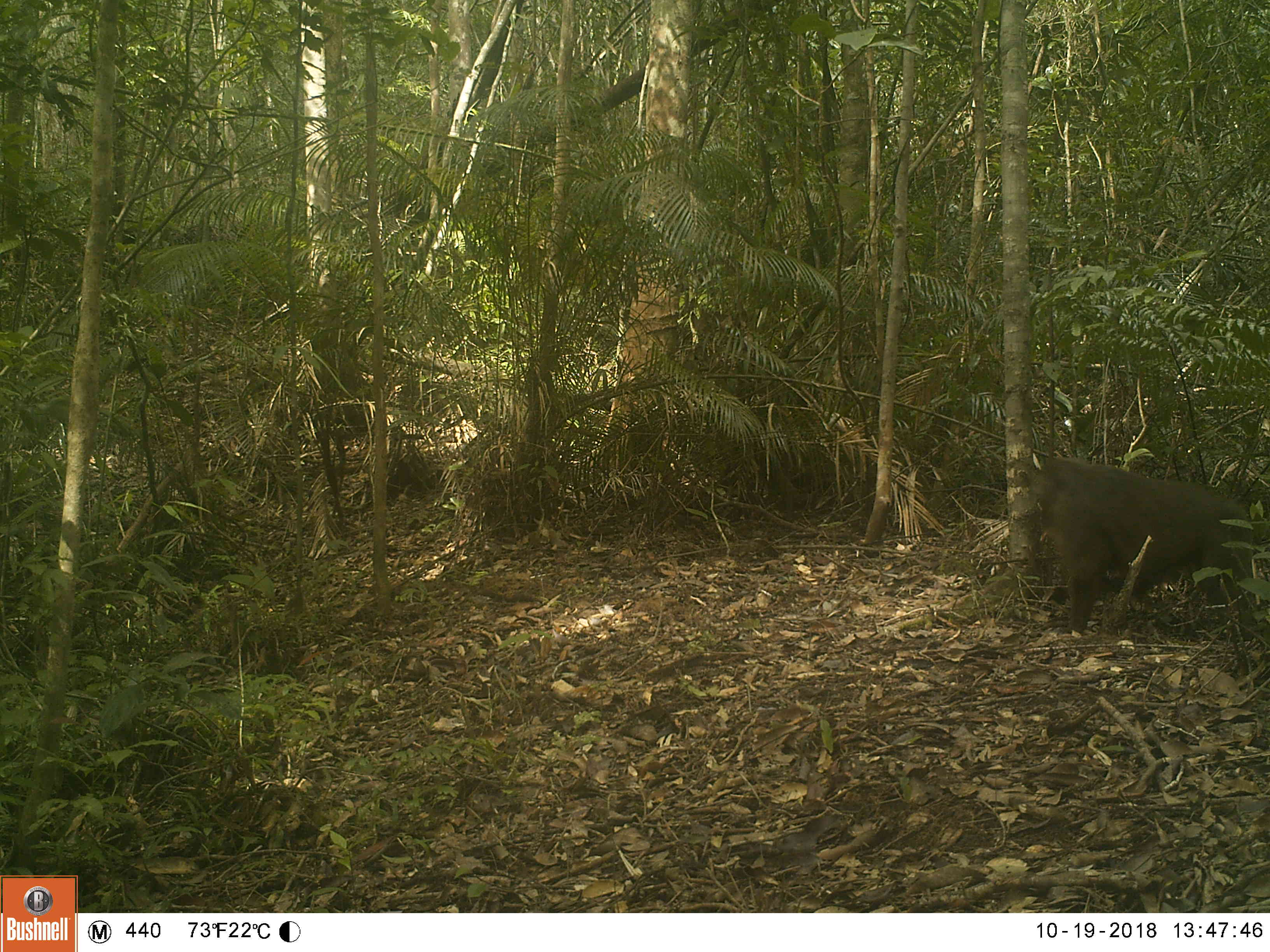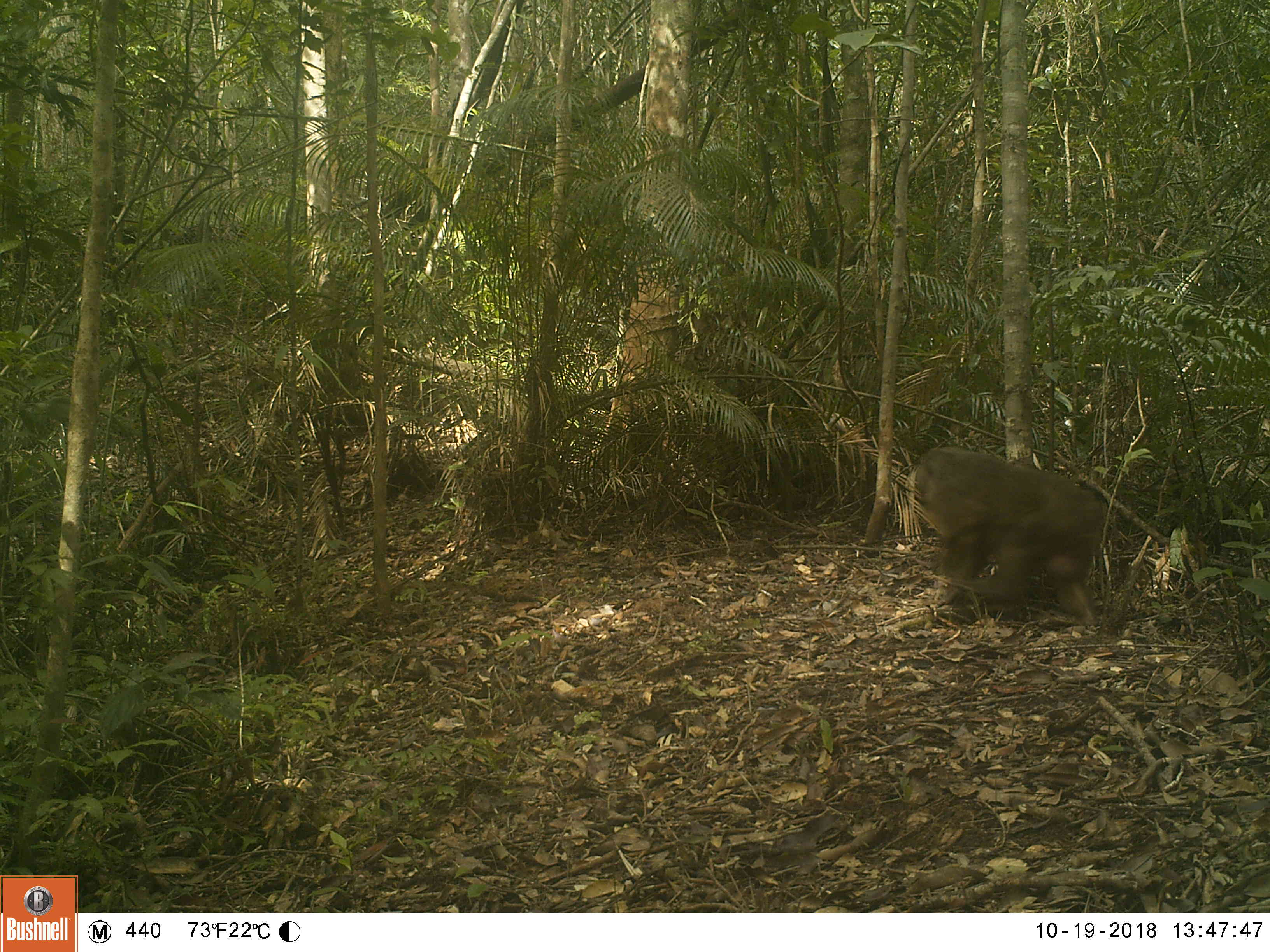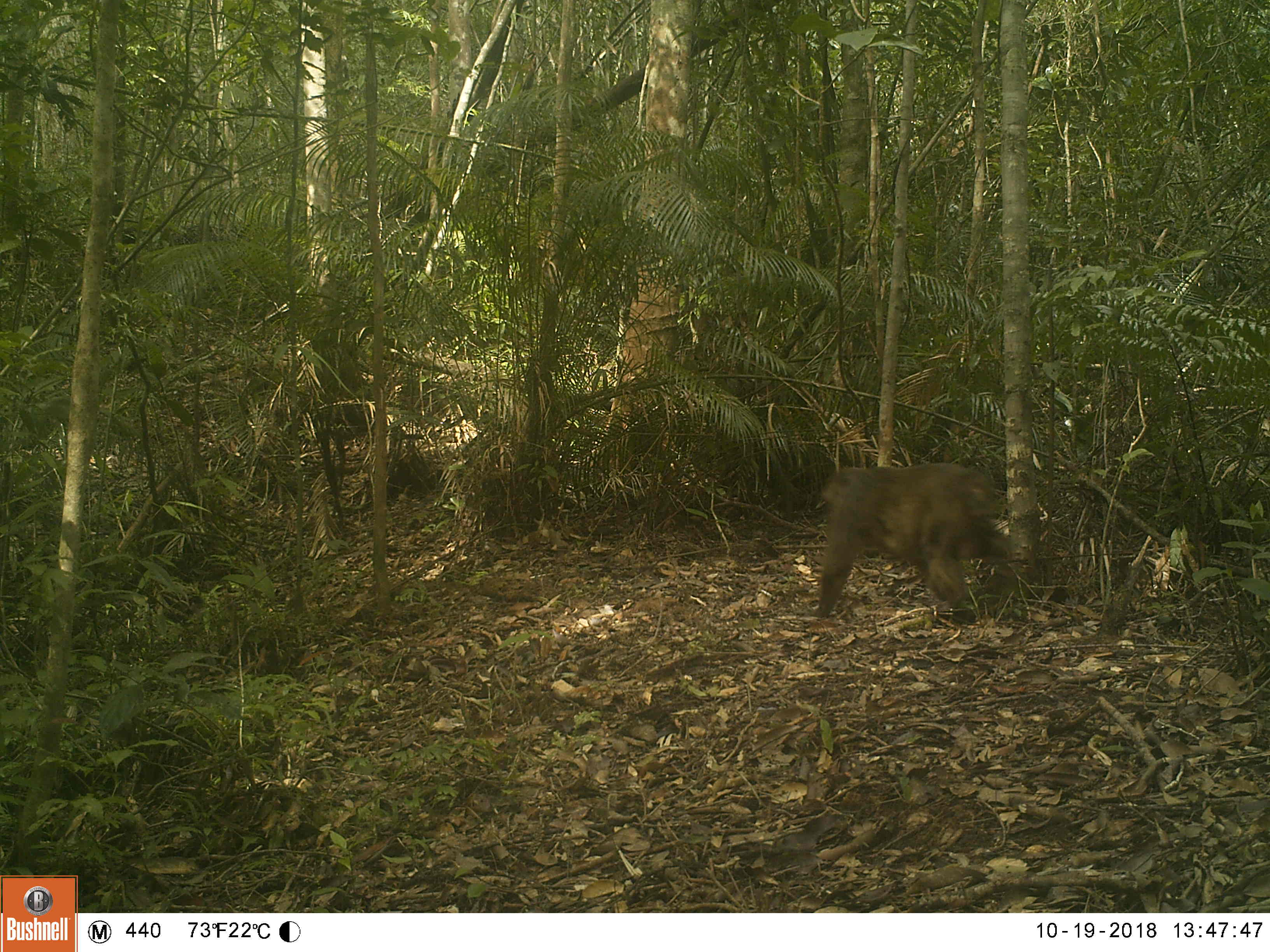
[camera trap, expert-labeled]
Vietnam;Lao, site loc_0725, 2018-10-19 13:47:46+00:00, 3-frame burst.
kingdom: Animalia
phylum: Chordata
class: Mammalia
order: Primates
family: Cercopithecidae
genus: Macaca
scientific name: Macaca arctoides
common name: stump-tailed macaque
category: stump tailed macaque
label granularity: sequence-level